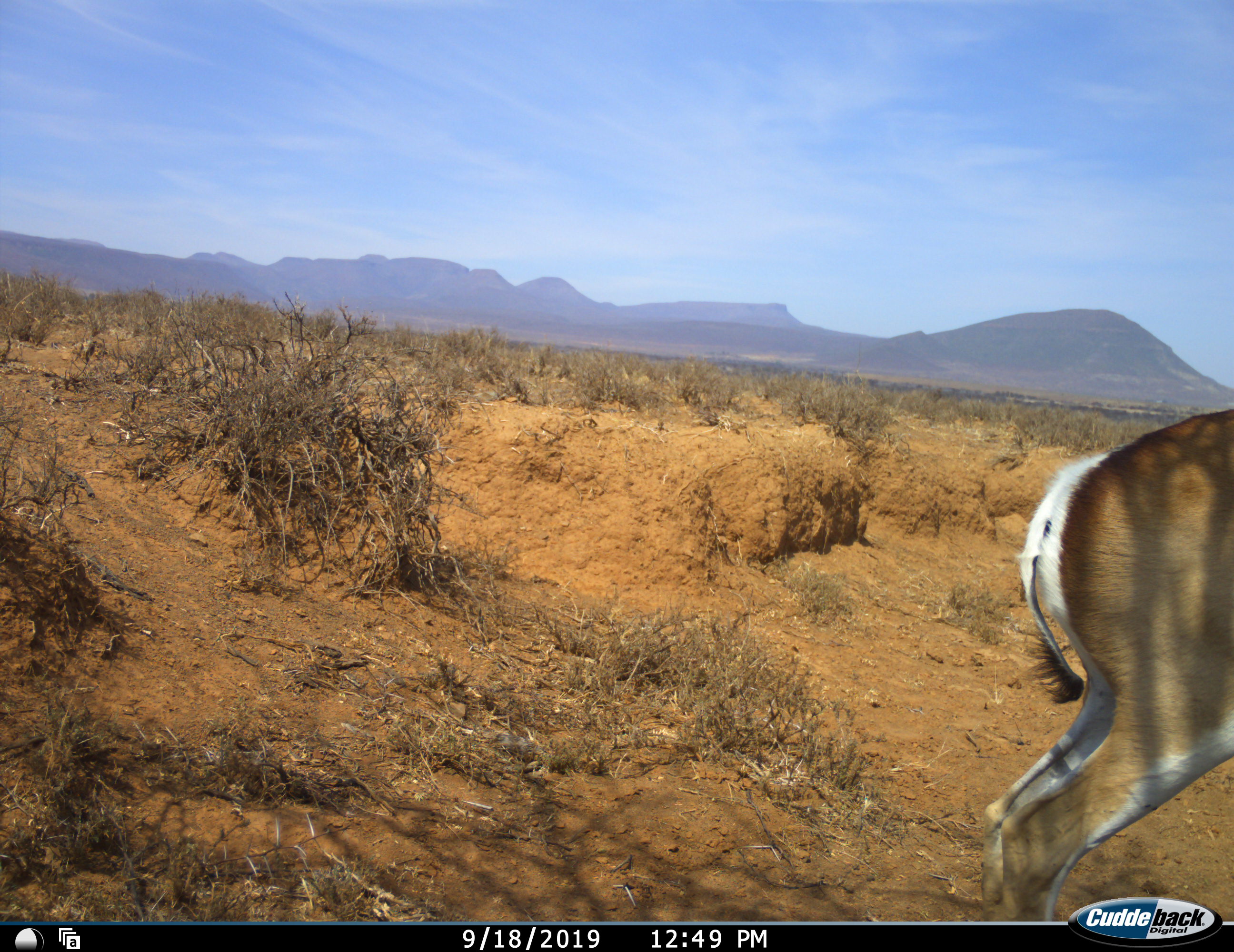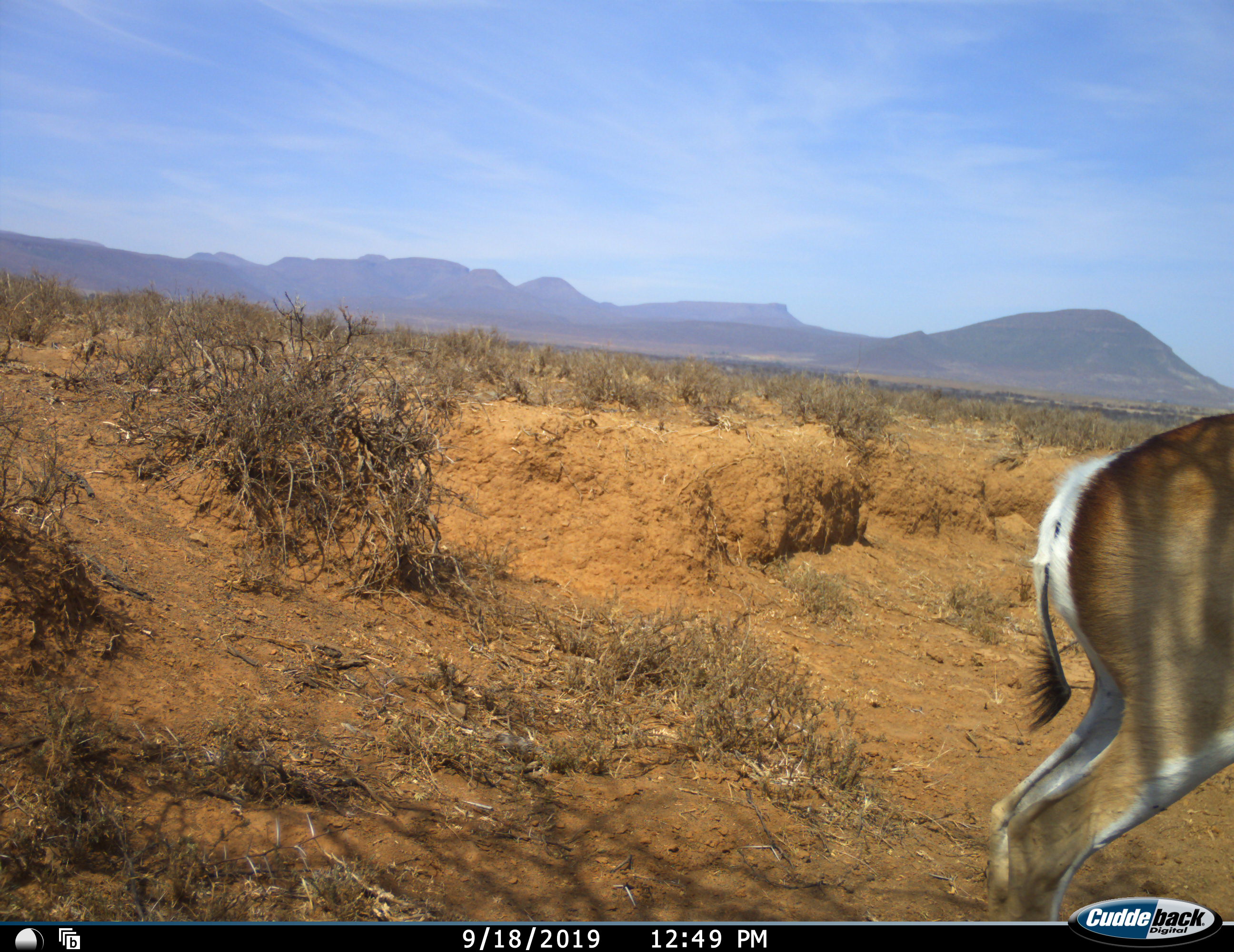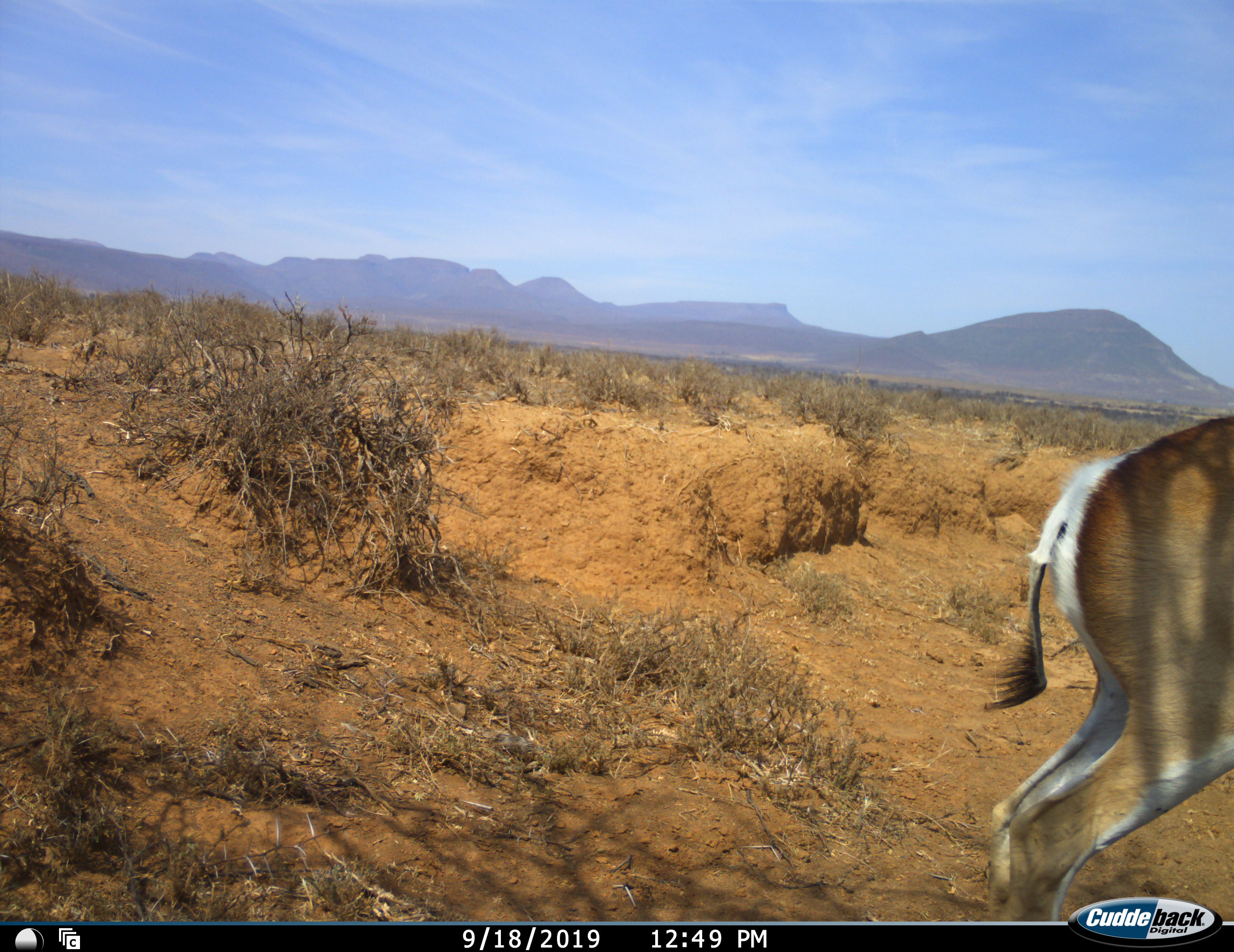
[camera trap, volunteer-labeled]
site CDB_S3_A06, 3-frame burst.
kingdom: Animalia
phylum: Chordata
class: Mammalia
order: Artiodactyla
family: Bovidae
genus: Antidorcas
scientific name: Antidorcas marsupialis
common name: springbok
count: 1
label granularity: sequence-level